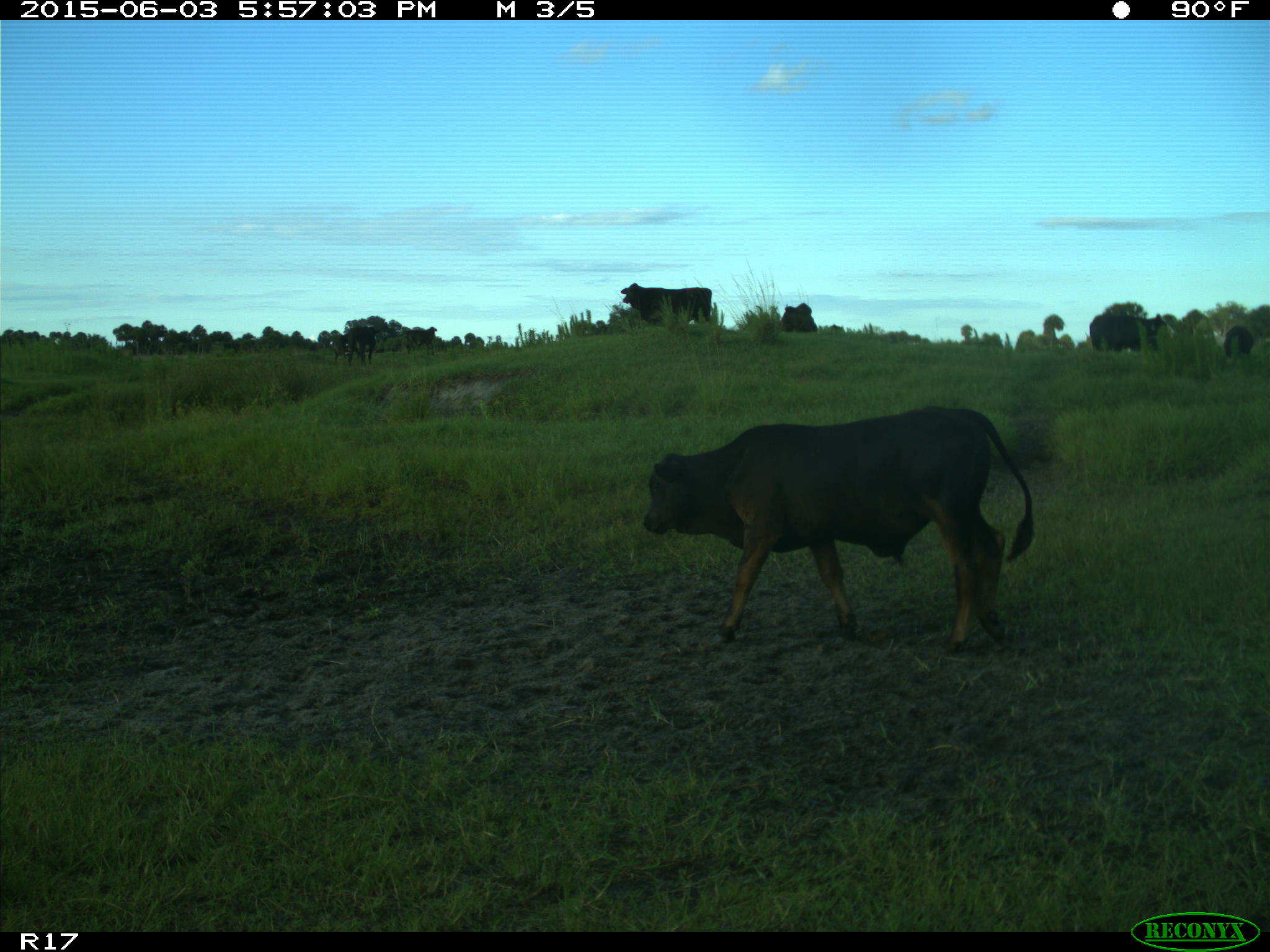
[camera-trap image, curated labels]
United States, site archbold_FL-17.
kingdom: Animalia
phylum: Chordata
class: Mammalia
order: Artiodactyla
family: Bovidae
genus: Bos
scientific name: Bos taurus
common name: domestic cow